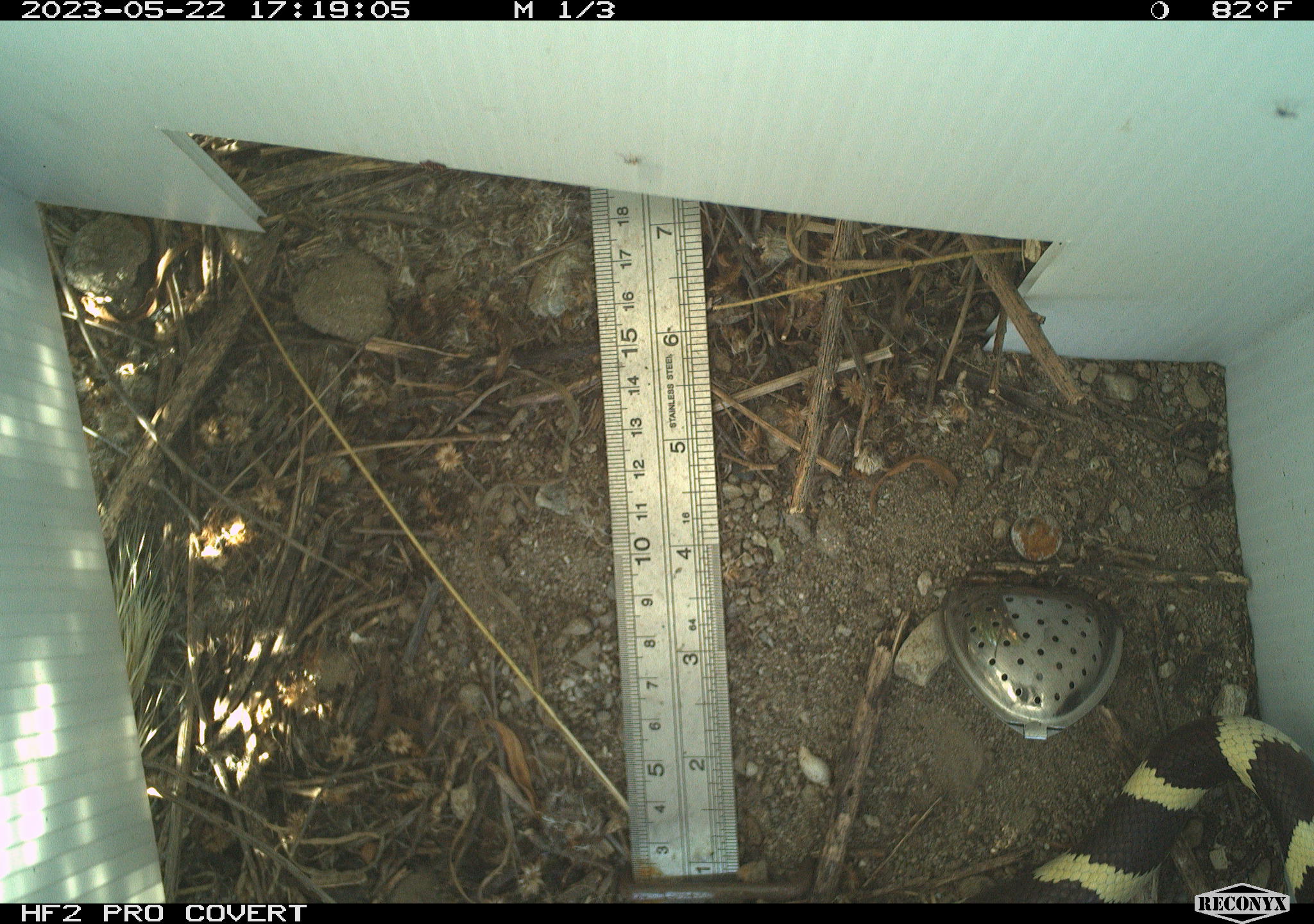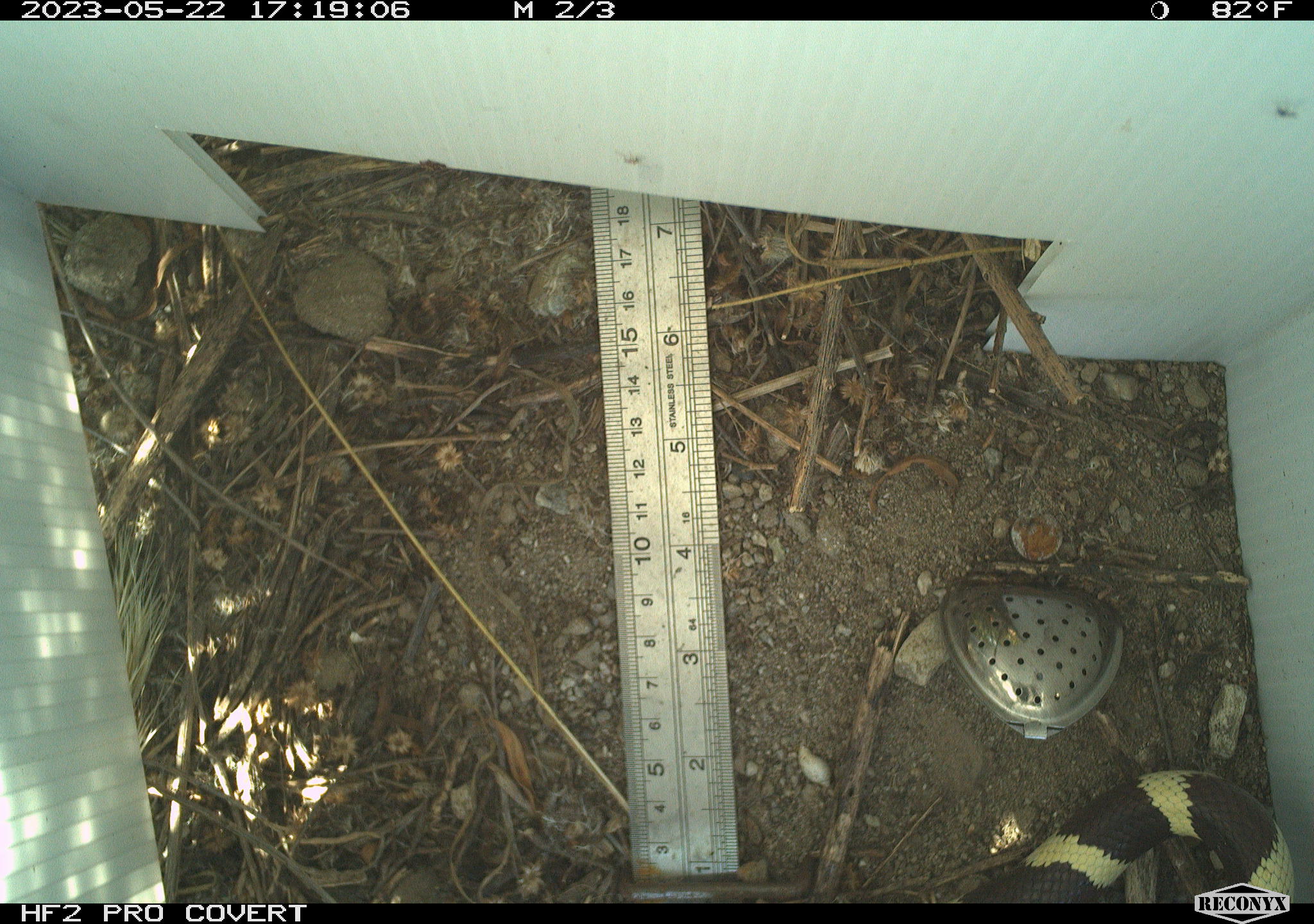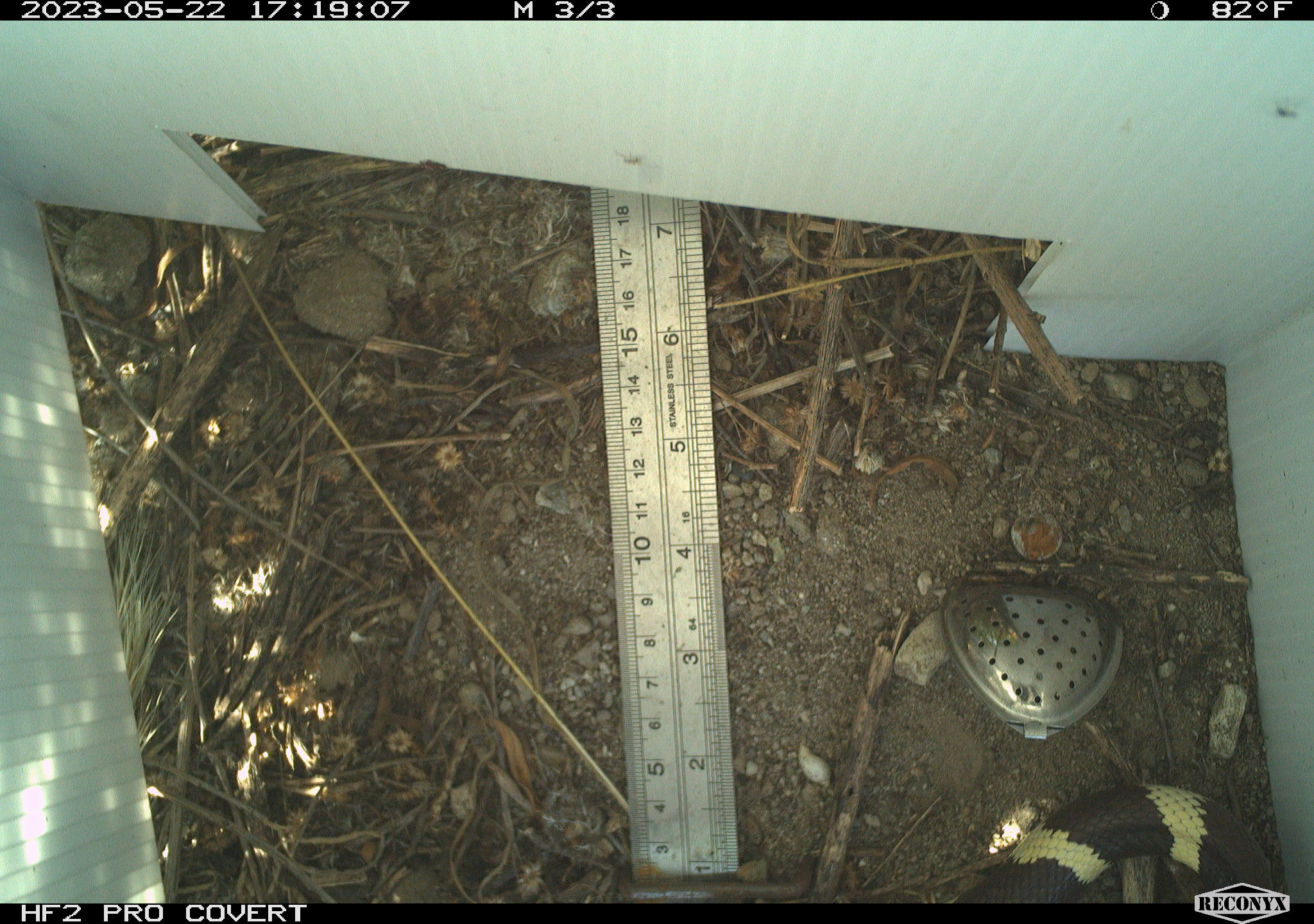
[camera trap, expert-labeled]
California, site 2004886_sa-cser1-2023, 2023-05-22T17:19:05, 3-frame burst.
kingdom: Animalia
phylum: Chordata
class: Reptilia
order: Squamata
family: Colubridae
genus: Lampropeltis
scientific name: Lampropeltis californiae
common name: california kingsnake